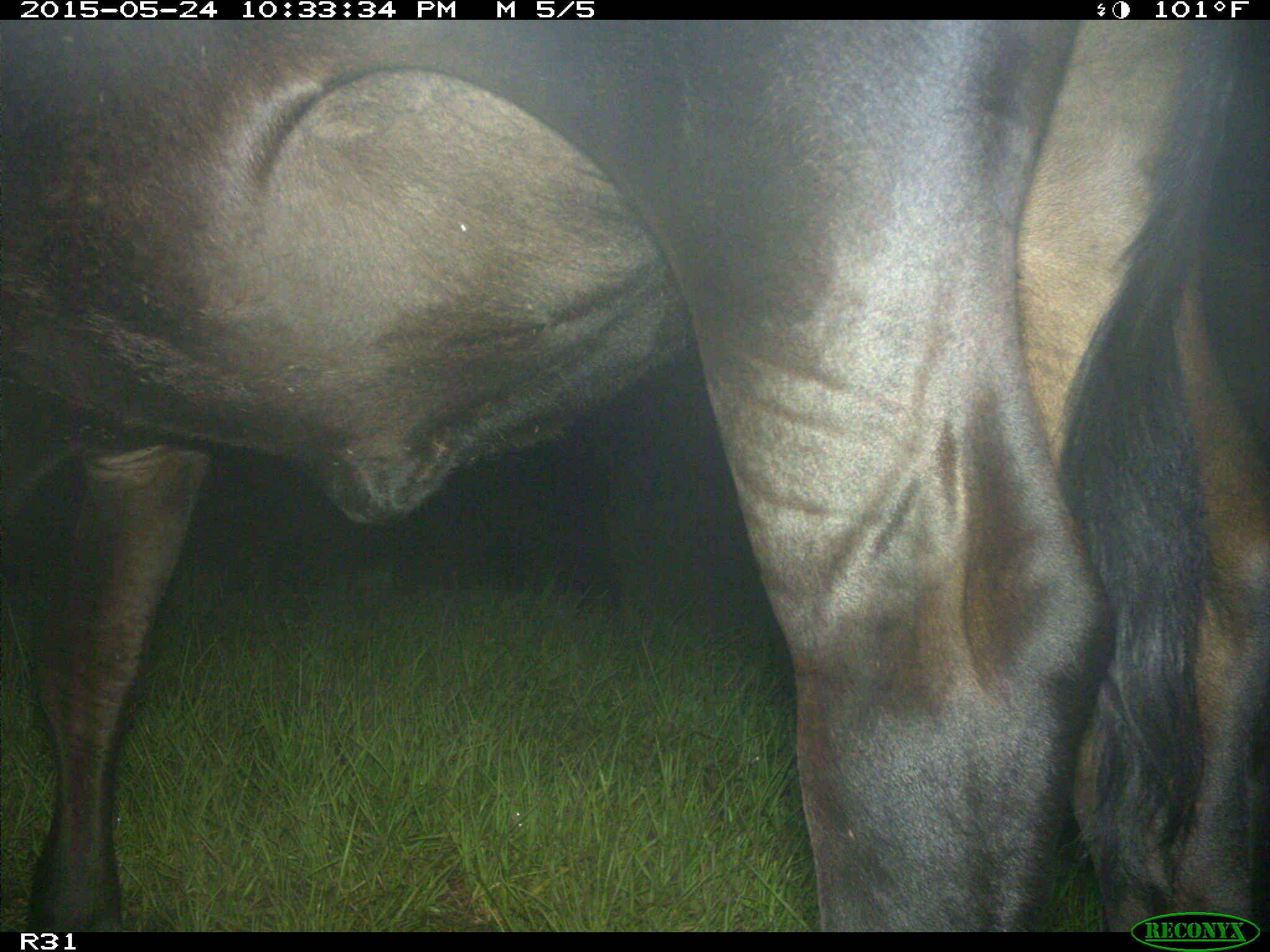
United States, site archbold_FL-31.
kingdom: Animalia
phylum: Chordata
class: Mammalia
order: Artiodactyla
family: Bovidae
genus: Bos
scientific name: Bos taurus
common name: domestic cow